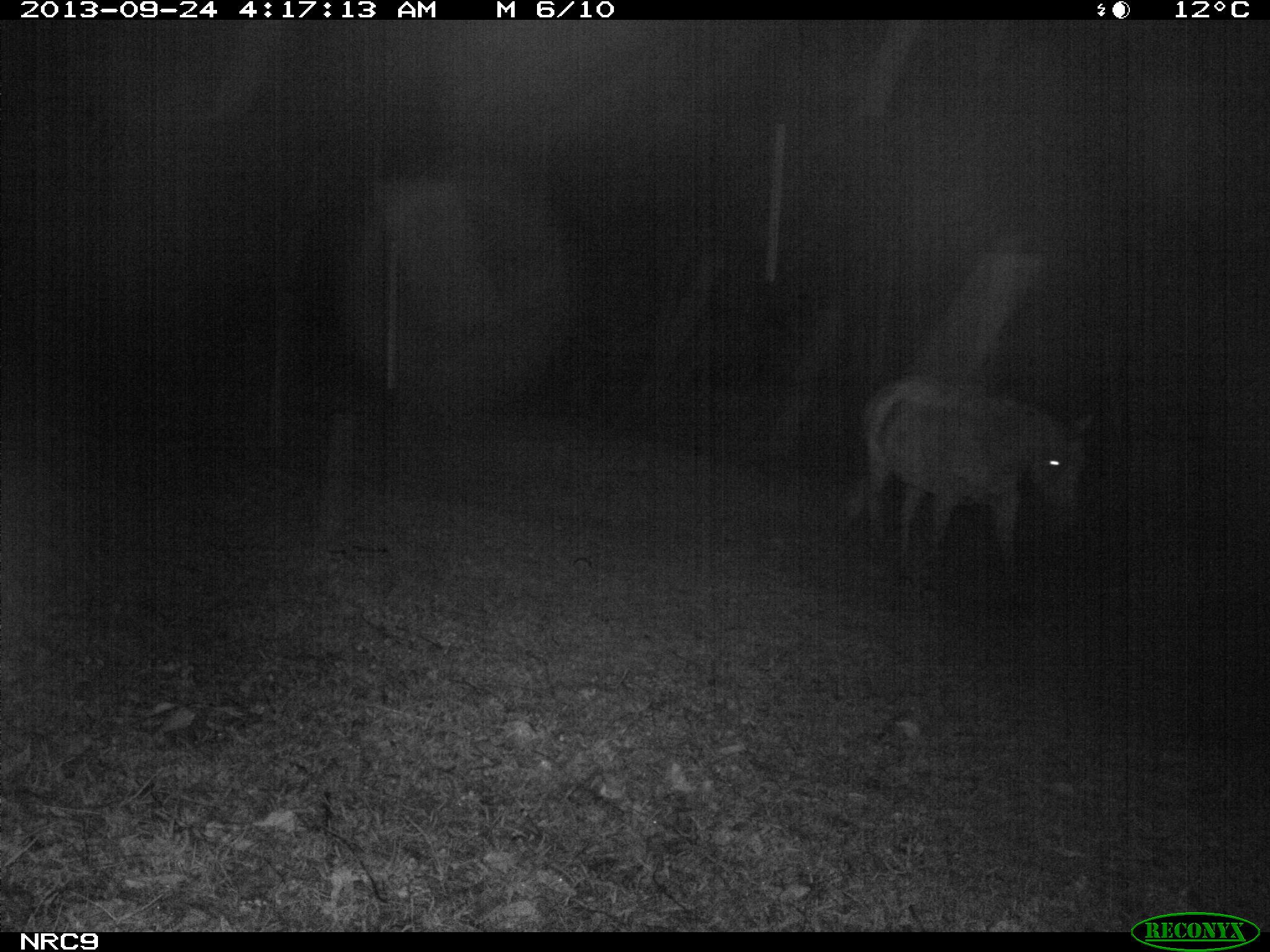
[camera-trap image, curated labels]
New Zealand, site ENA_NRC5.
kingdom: Animalia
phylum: Chordata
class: Mammalia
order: Perissodactyla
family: Equidae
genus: Equus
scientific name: Equus caballus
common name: horse